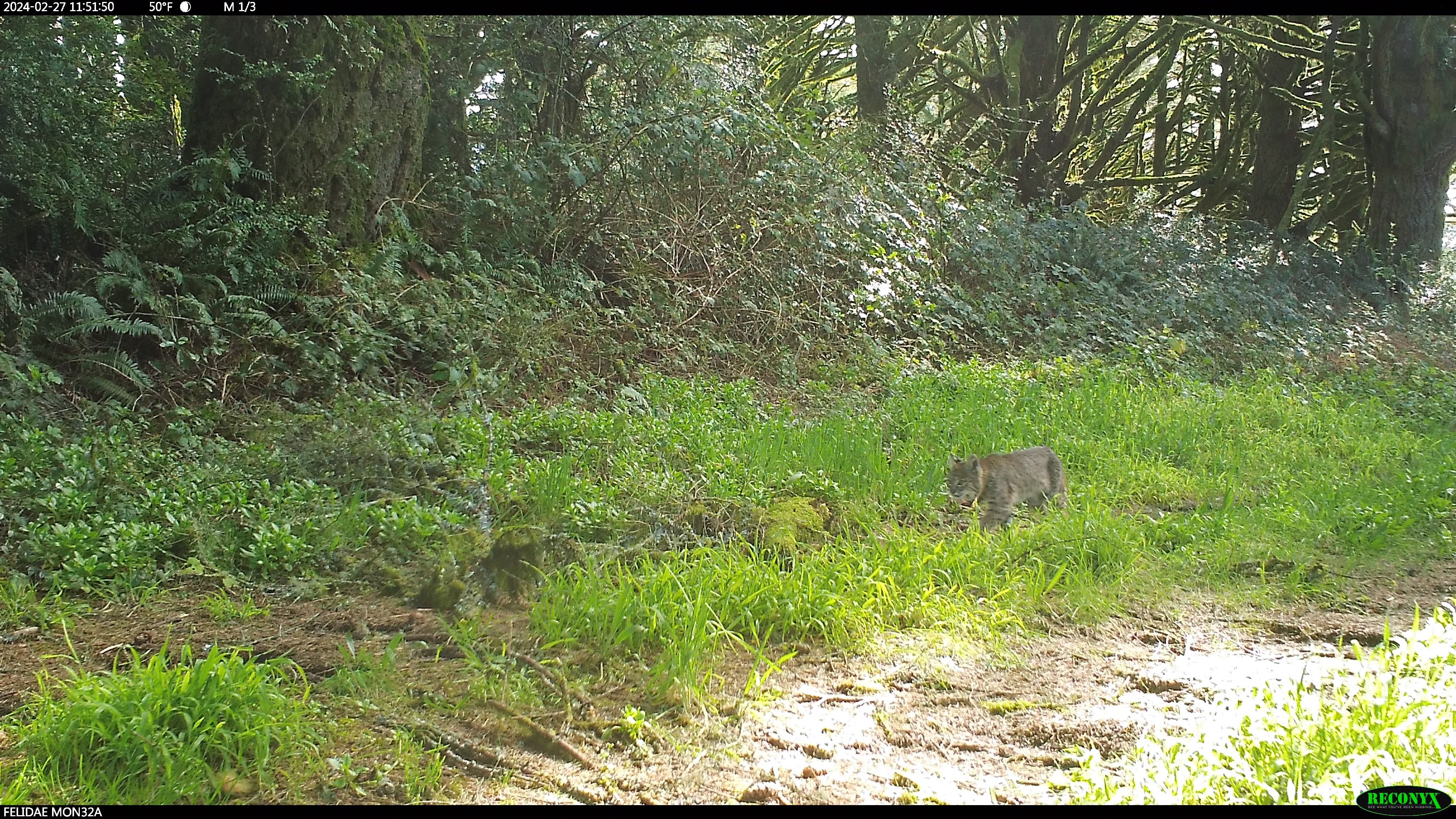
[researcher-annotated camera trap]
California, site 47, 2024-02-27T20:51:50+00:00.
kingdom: Animalia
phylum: Chordata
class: Mammalia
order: Carnivora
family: Felidae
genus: Lynx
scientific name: Lynx rufus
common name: bobcat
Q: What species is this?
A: Bobcat (Lynx rufus).